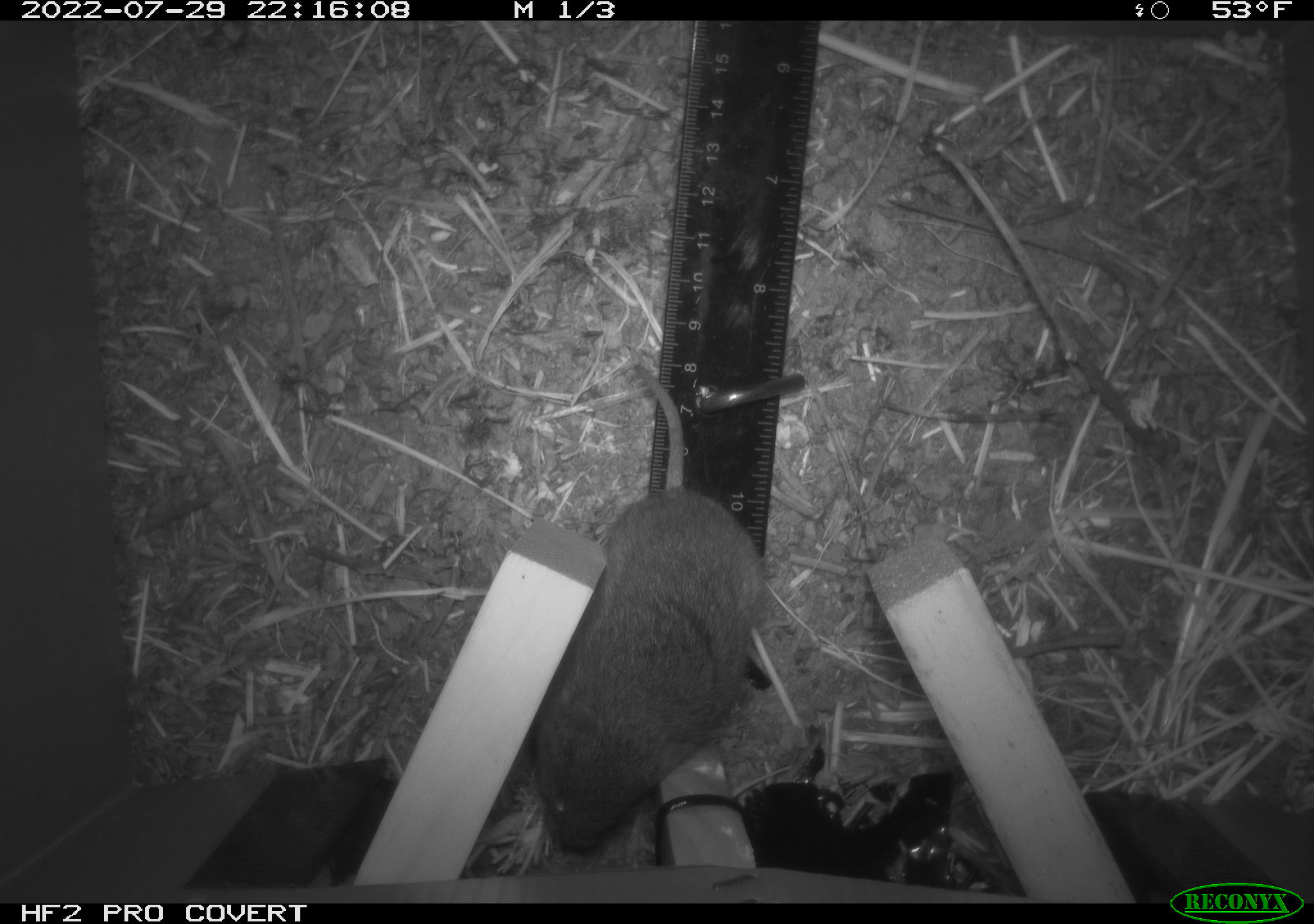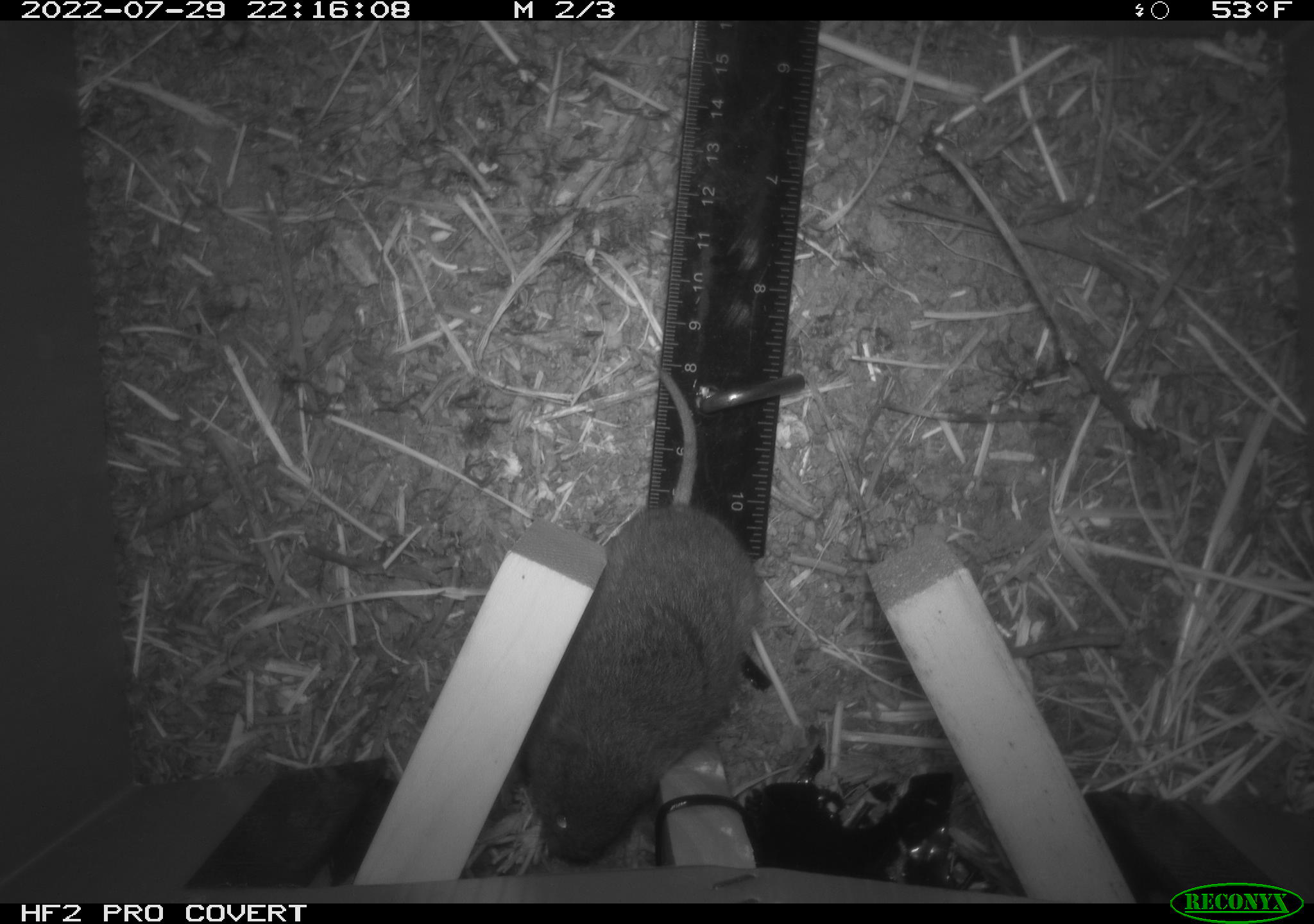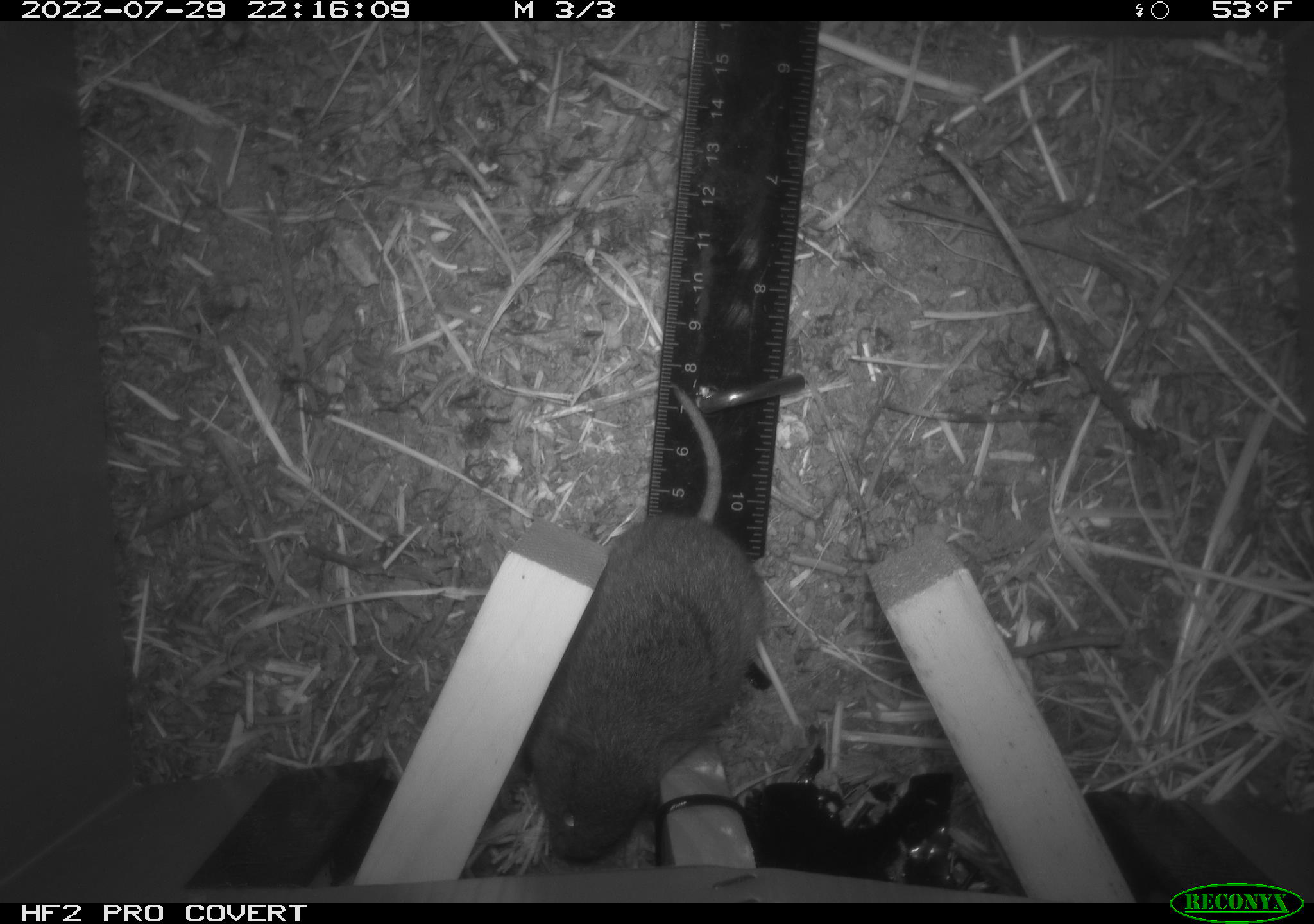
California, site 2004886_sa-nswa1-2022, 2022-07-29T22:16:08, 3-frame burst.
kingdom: Animalia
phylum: Chordata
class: Mammalia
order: Rodentia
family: Cricetidae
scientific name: Cricetidae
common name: hamsters, voles, lemmings, and allies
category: cricetidae family